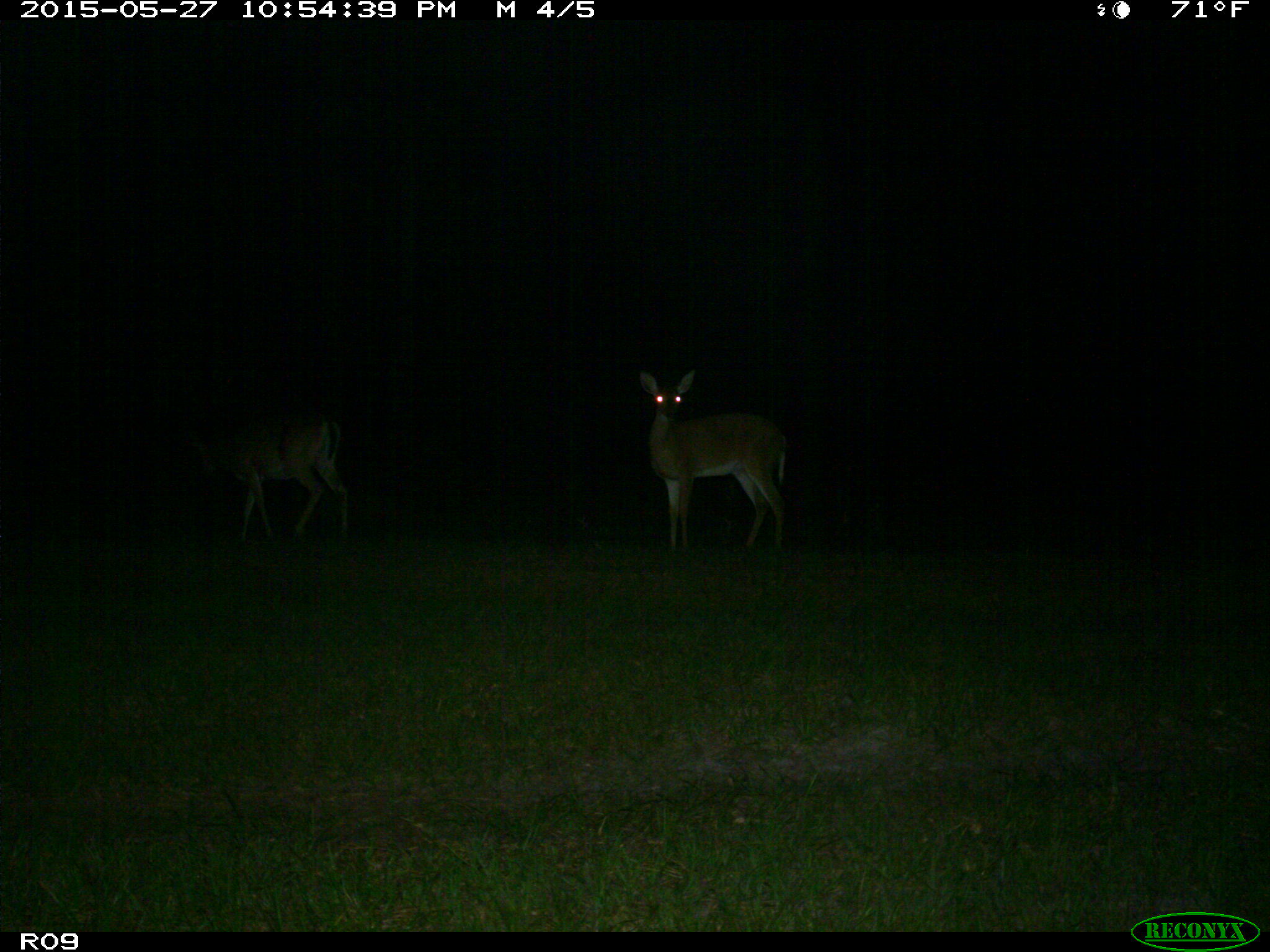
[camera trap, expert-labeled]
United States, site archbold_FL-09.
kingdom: Animalia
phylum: Chordata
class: Mammalia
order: Artiodactyla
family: Cervidae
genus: Odocoileus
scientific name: Odocoileus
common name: deer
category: unidentified deer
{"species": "unidentified deer (deer) (Odocoileus)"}